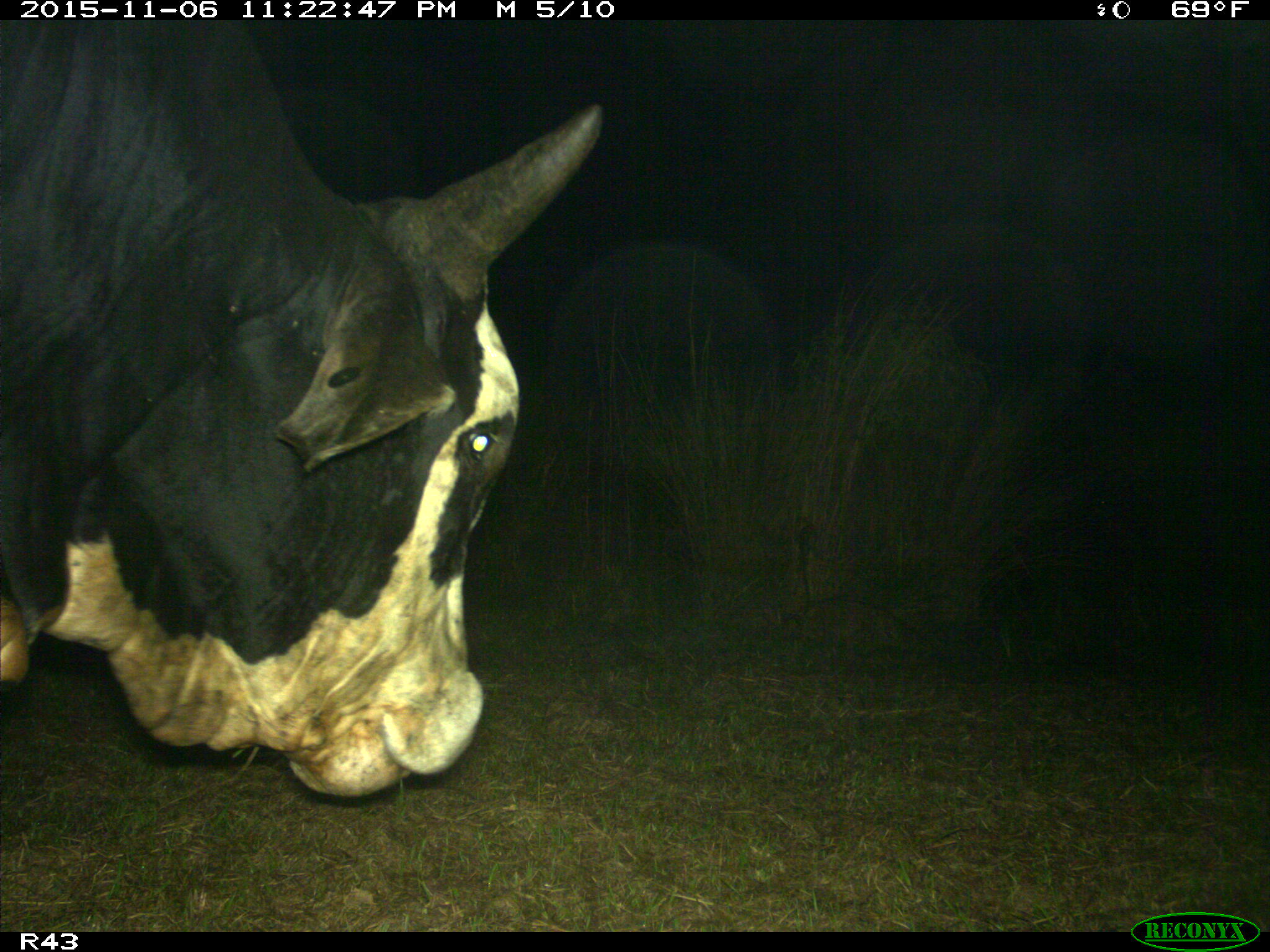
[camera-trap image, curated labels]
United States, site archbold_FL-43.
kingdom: Animalia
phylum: Chordata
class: Mammalia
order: Artiodactyla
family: Bovidae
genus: Bos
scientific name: Bos taurus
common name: domestic cow